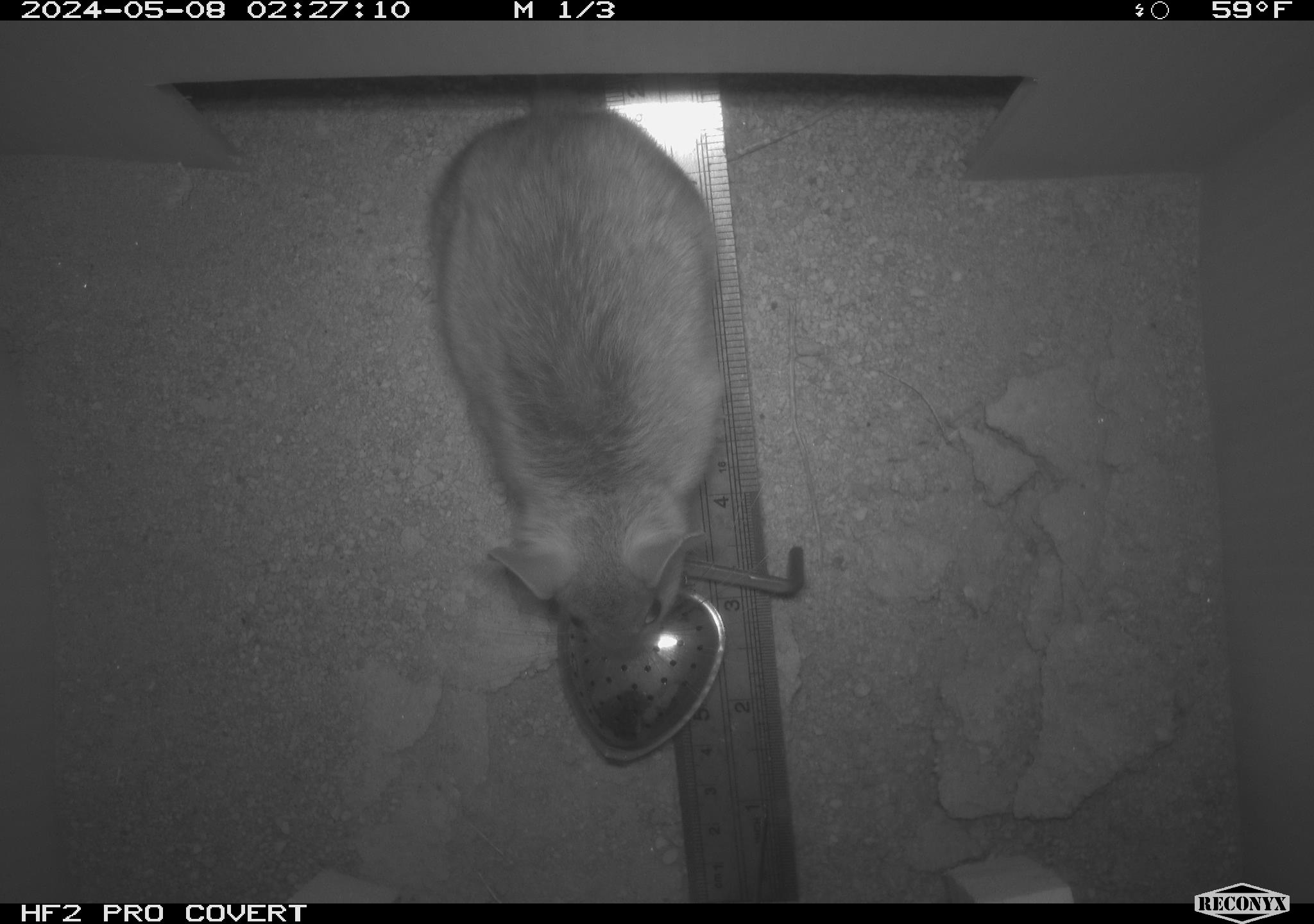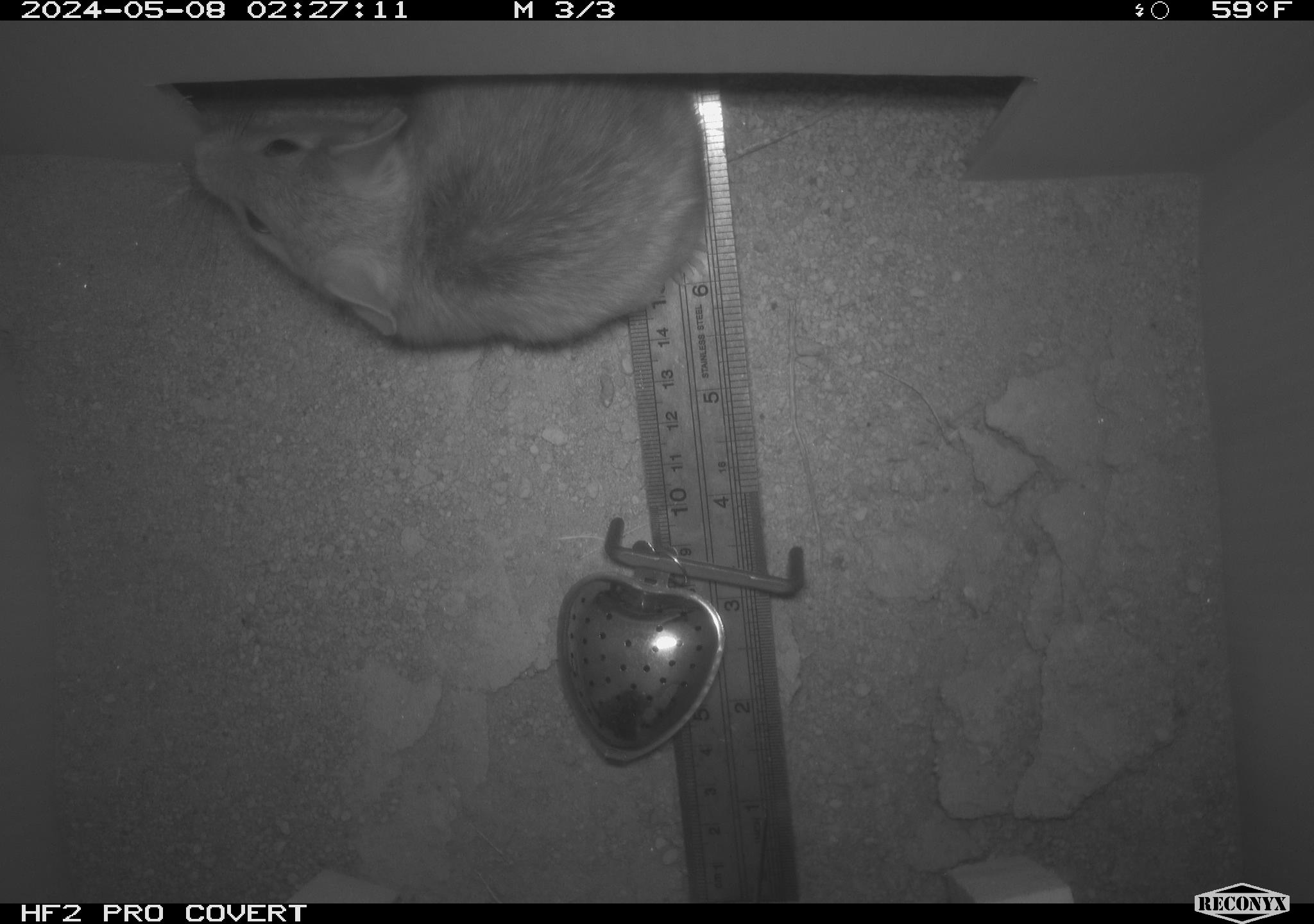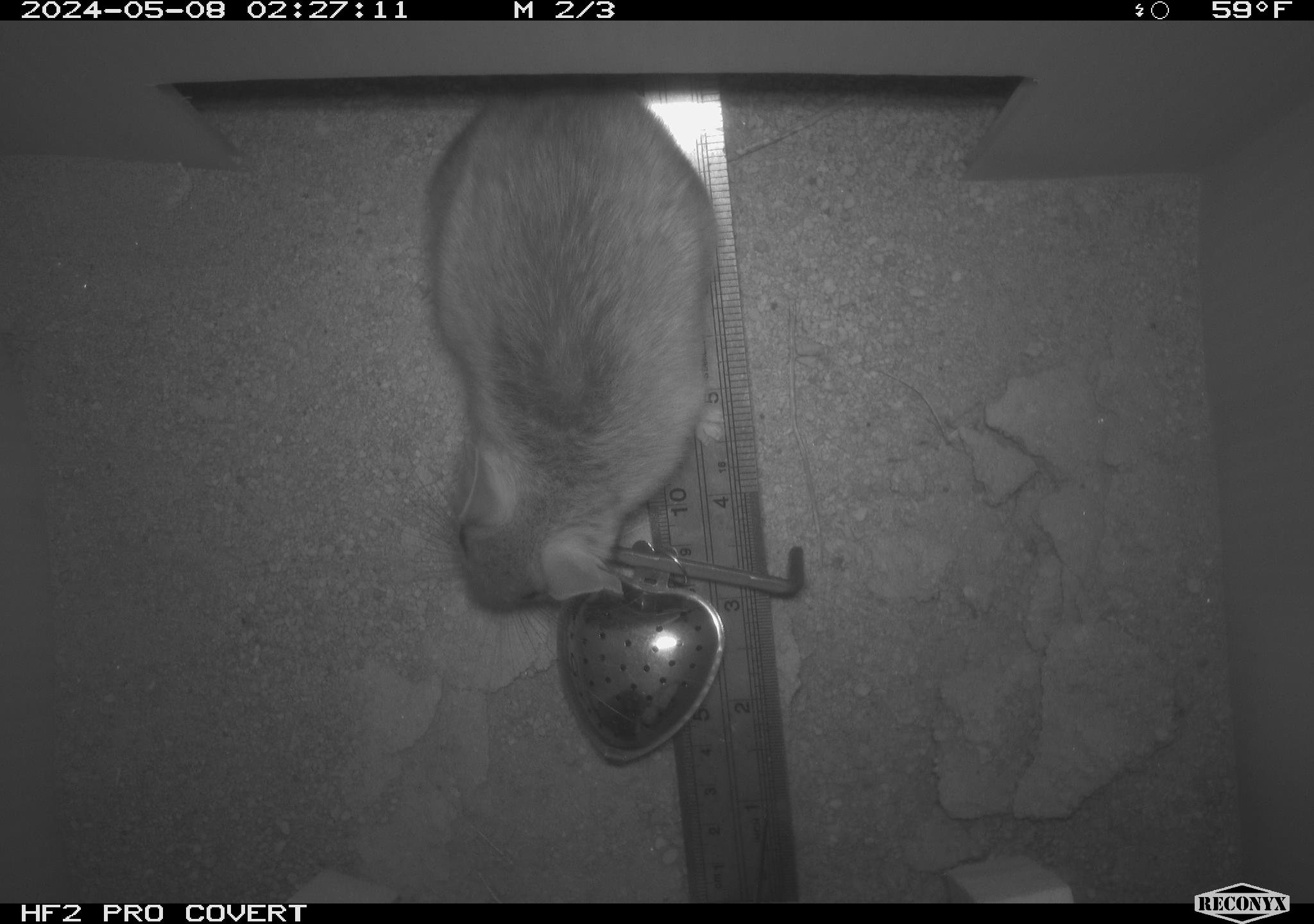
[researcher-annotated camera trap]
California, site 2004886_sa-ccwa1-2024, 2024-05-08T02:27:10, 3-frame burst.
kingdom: Animalia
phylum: Chordata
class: Mammalia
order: Rodentia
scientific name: Rodentia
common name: woodrat or rat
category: woodrat or rat species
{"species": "woodrat or rat species (woodrat or rat) (Rodentia)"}